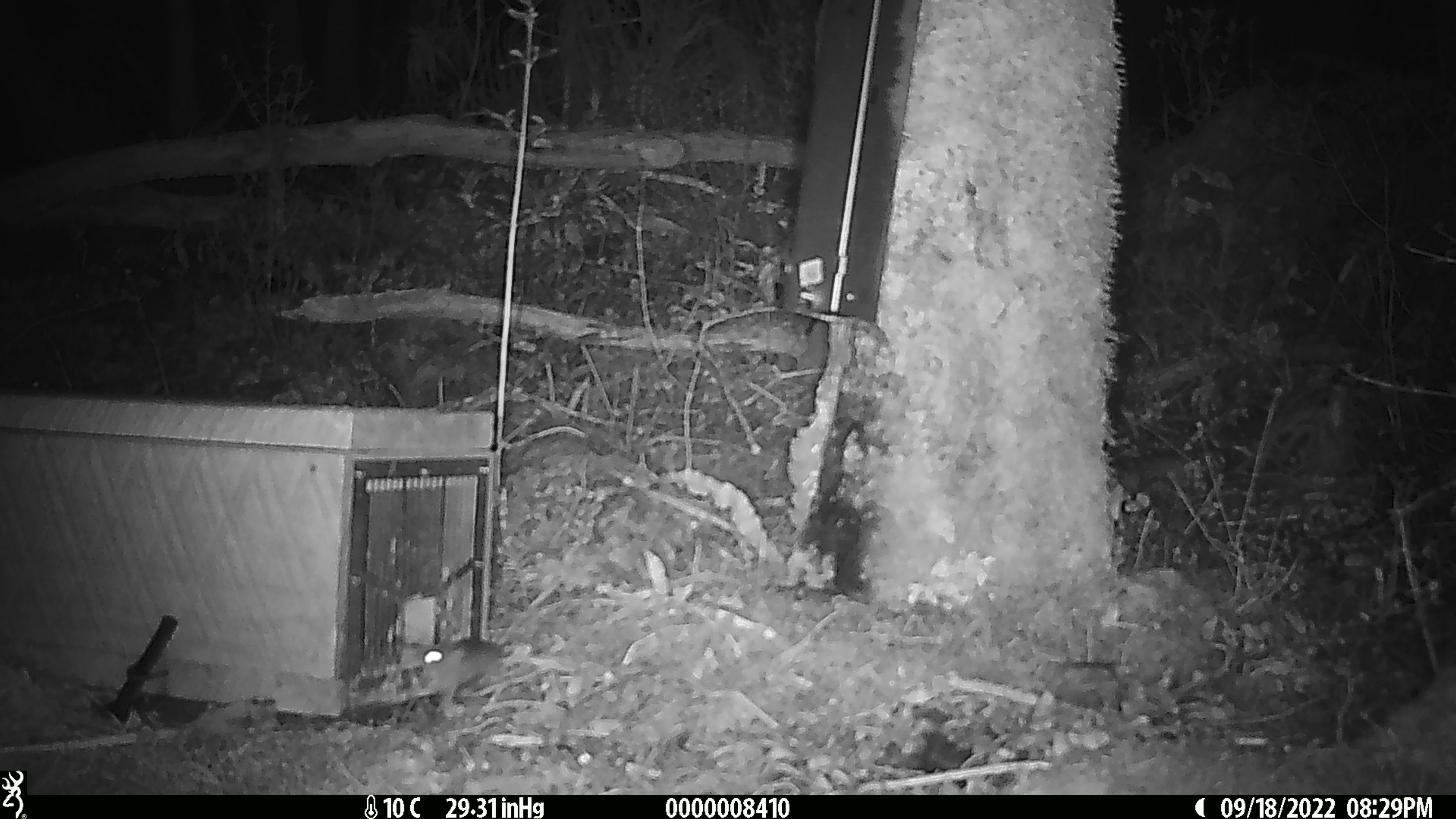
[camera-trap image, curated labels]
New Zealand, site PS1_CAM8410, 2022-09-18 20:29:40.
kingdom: Animalia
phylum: Chordata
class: Mammalia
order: Rodentia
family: Muridae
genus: Mus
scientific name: Mus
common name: mouse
Mouse (Mus).